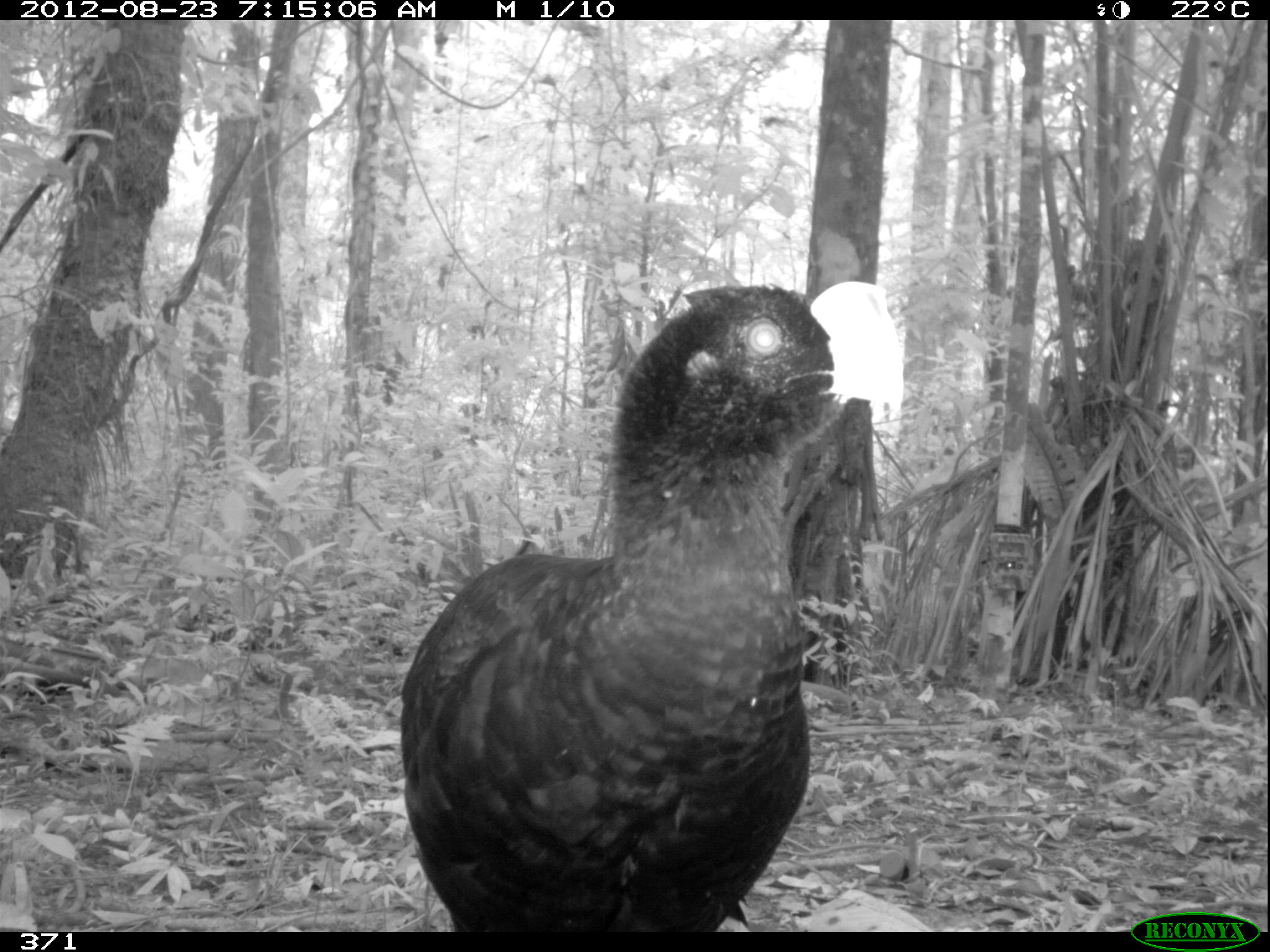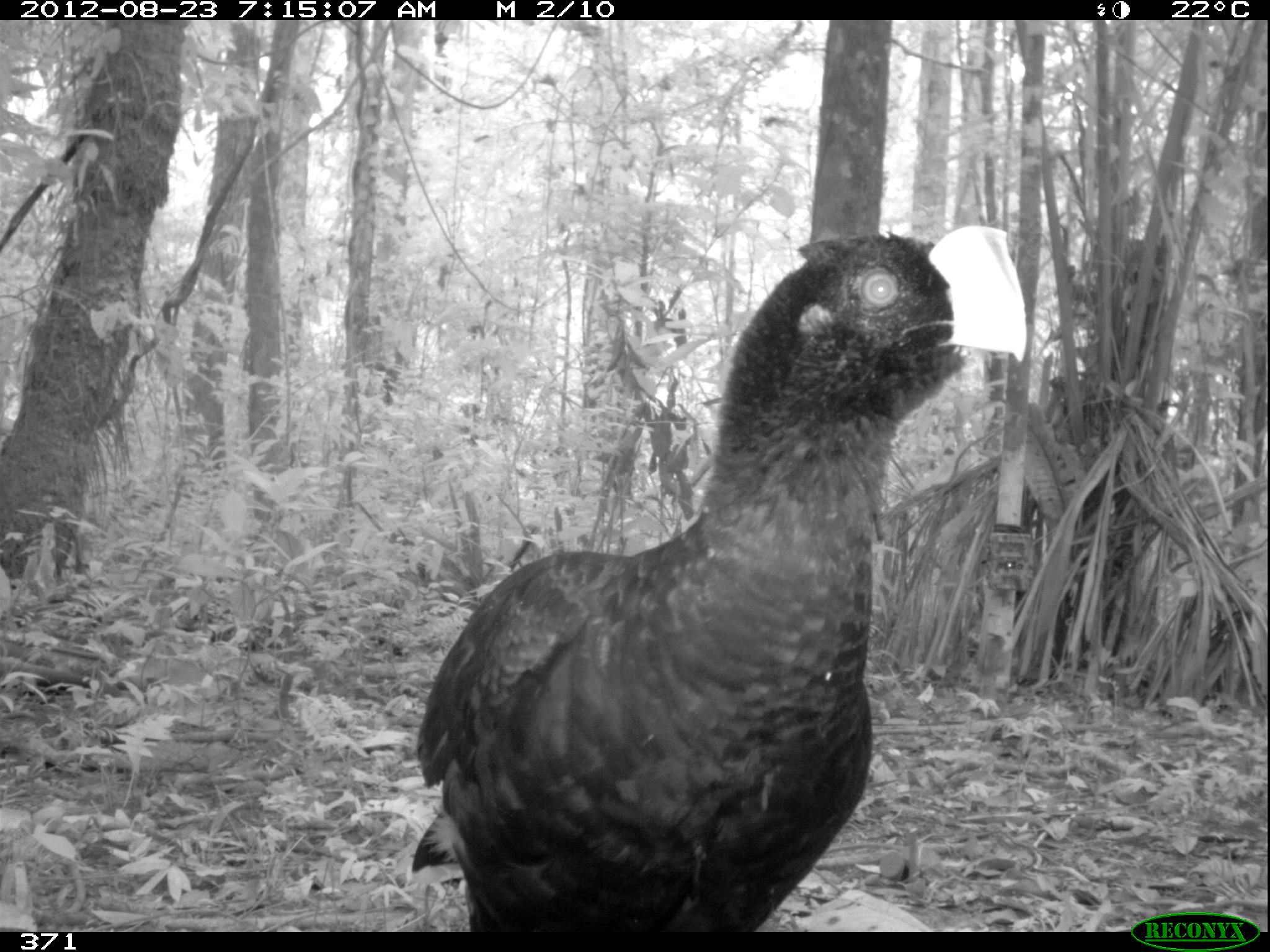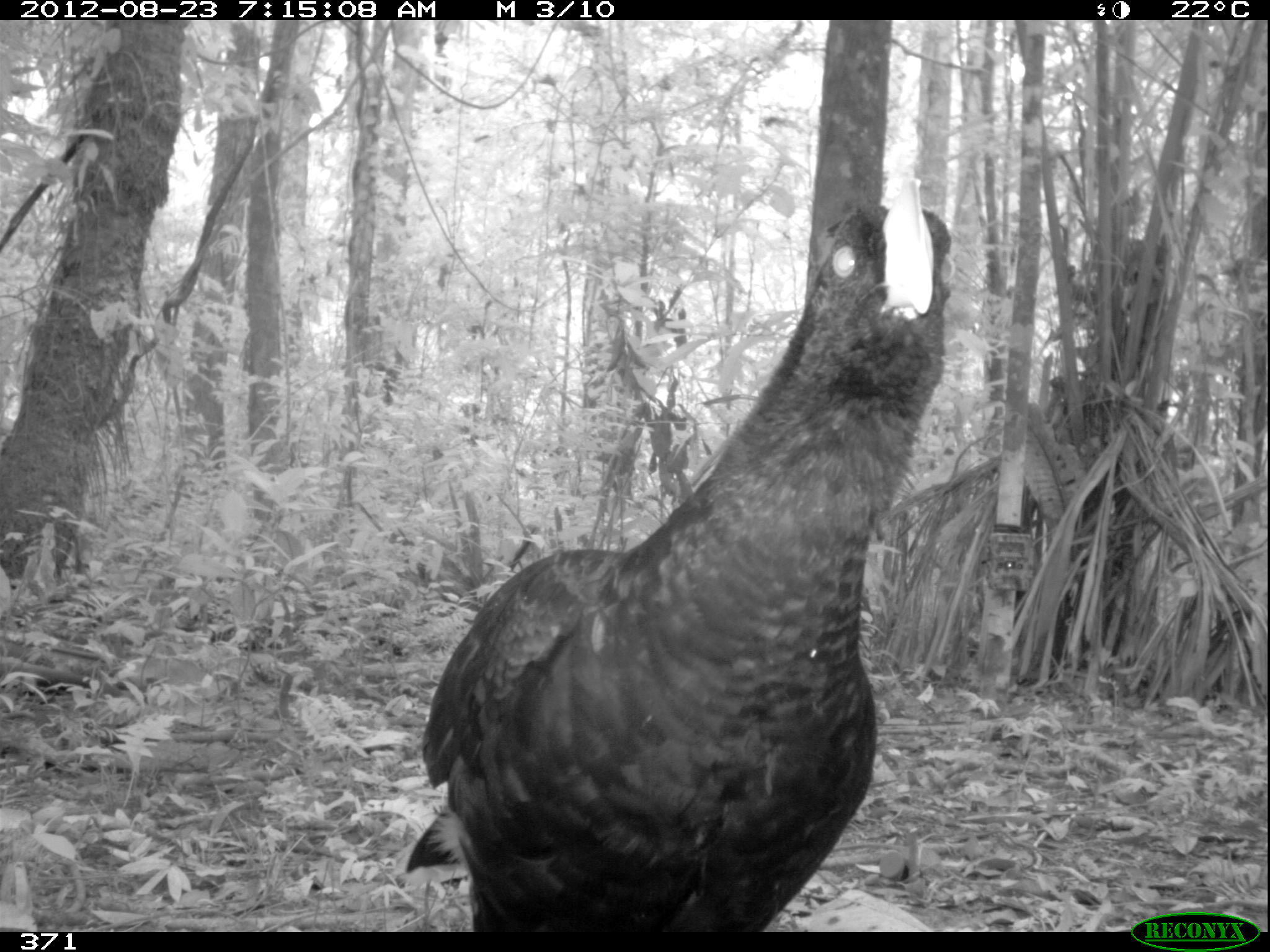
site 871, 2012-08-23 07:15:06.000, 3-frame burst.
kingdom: Animalia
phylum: Chordata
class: Aves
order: Galliformes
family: Cracidae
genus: Mitu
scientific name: Mitu tuberosum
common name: razor-billed curassow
Mitu tuberosum (razor-billed curassow).